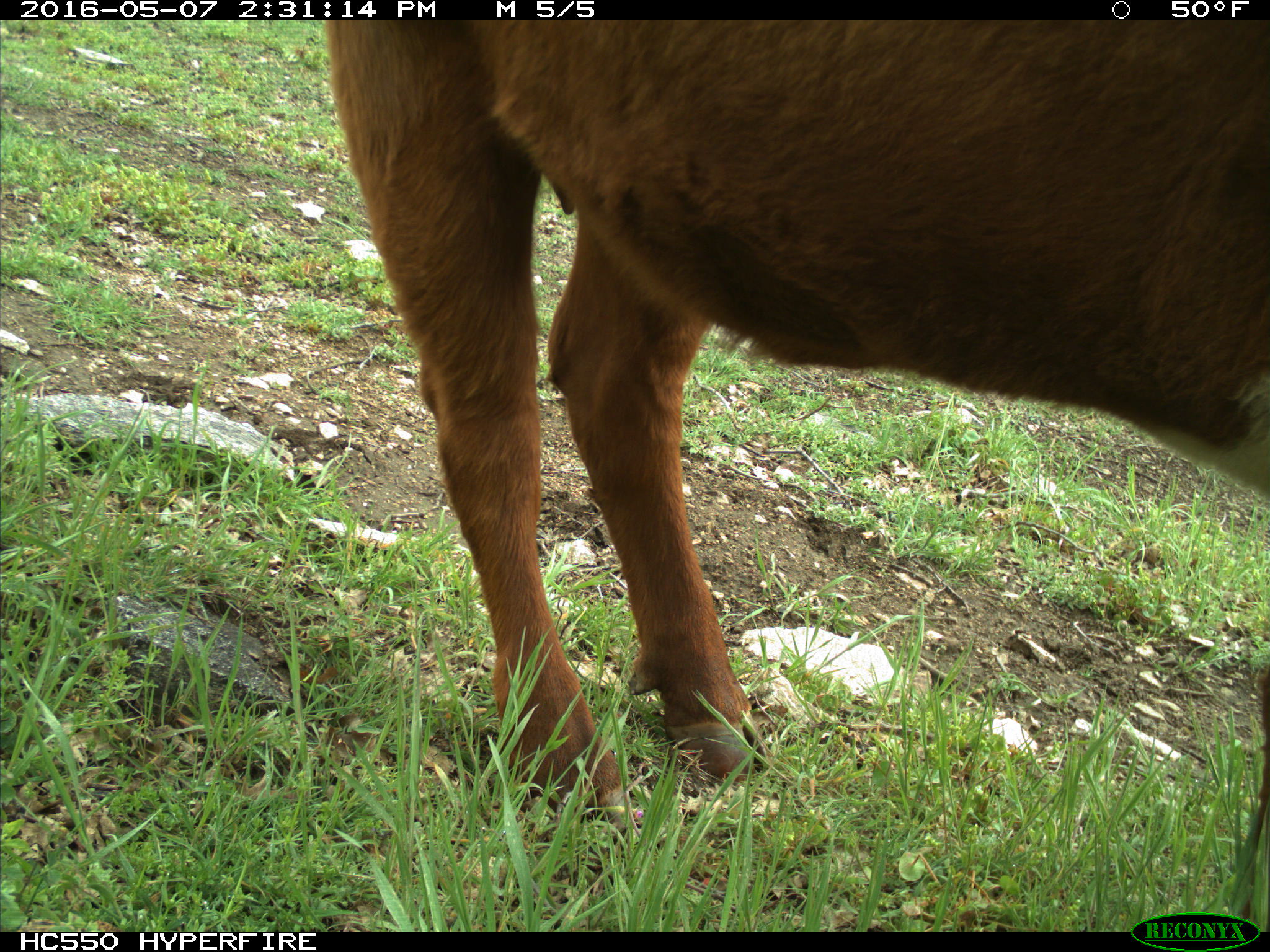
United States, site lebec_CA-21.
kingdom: Animalia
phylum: Chordata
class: Mammalia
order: Artiodactyla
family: Bovidae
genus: Bos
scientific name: Bos taurus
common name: domestic cow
Bos taurus (domestic cow).